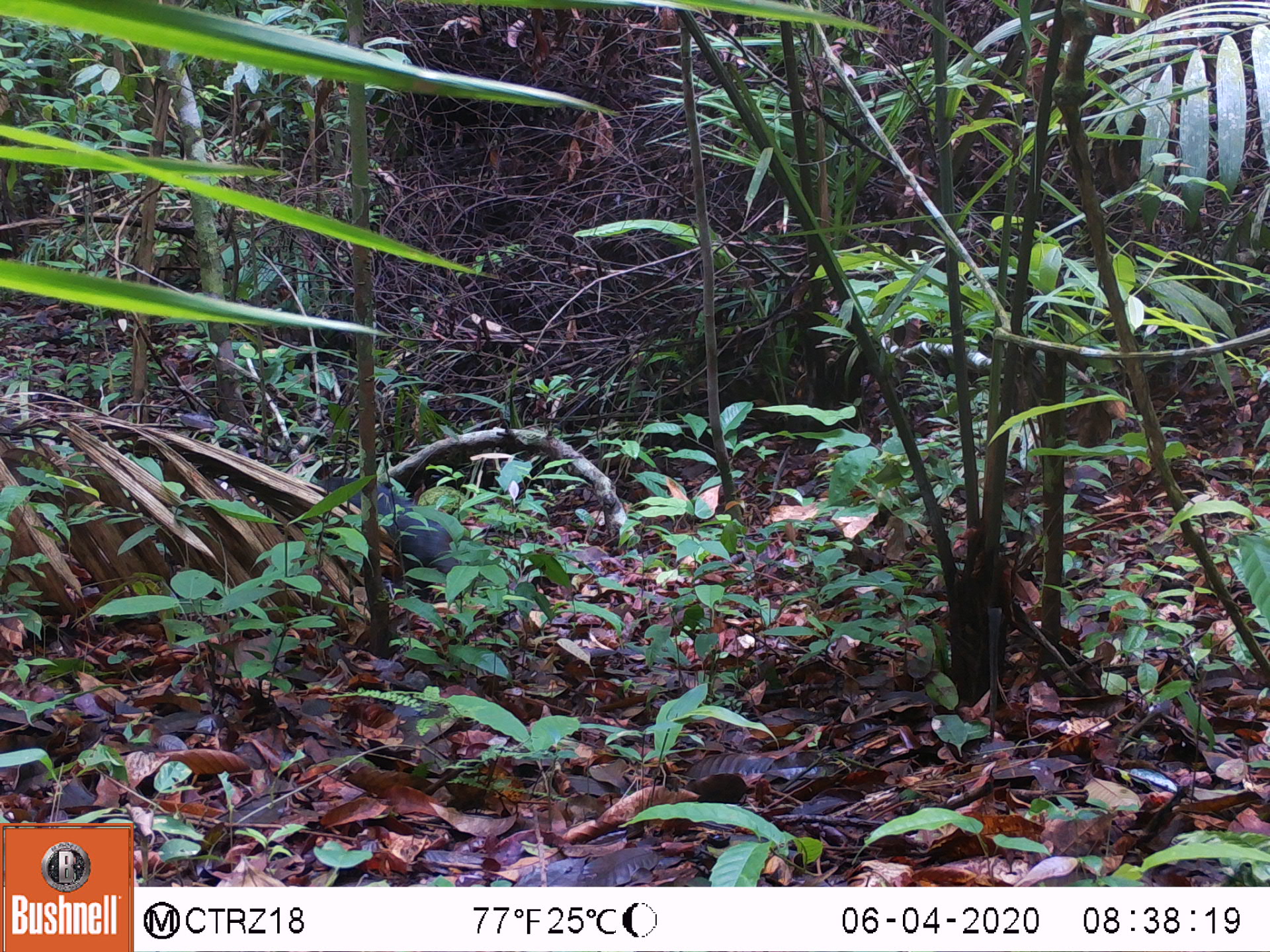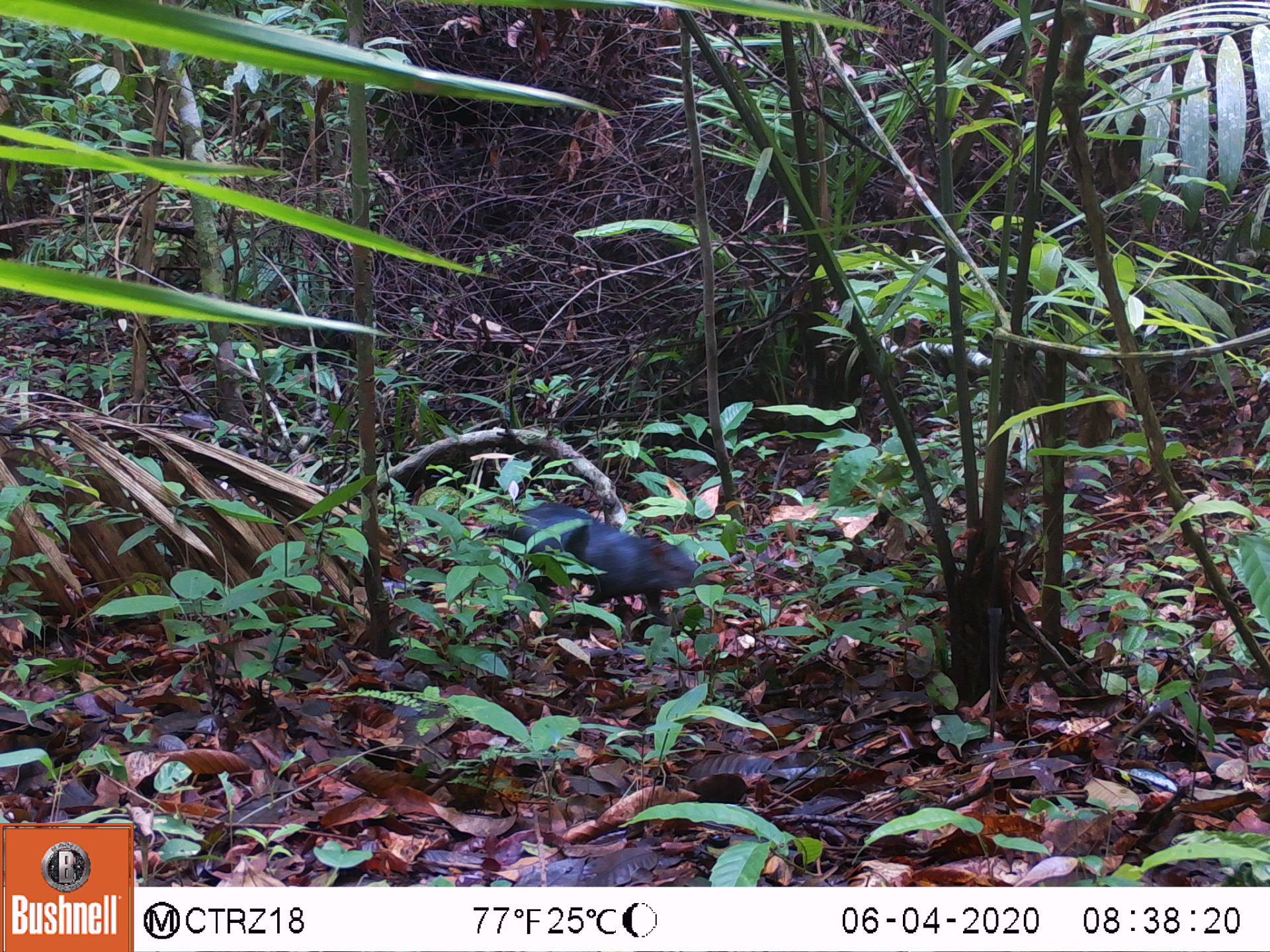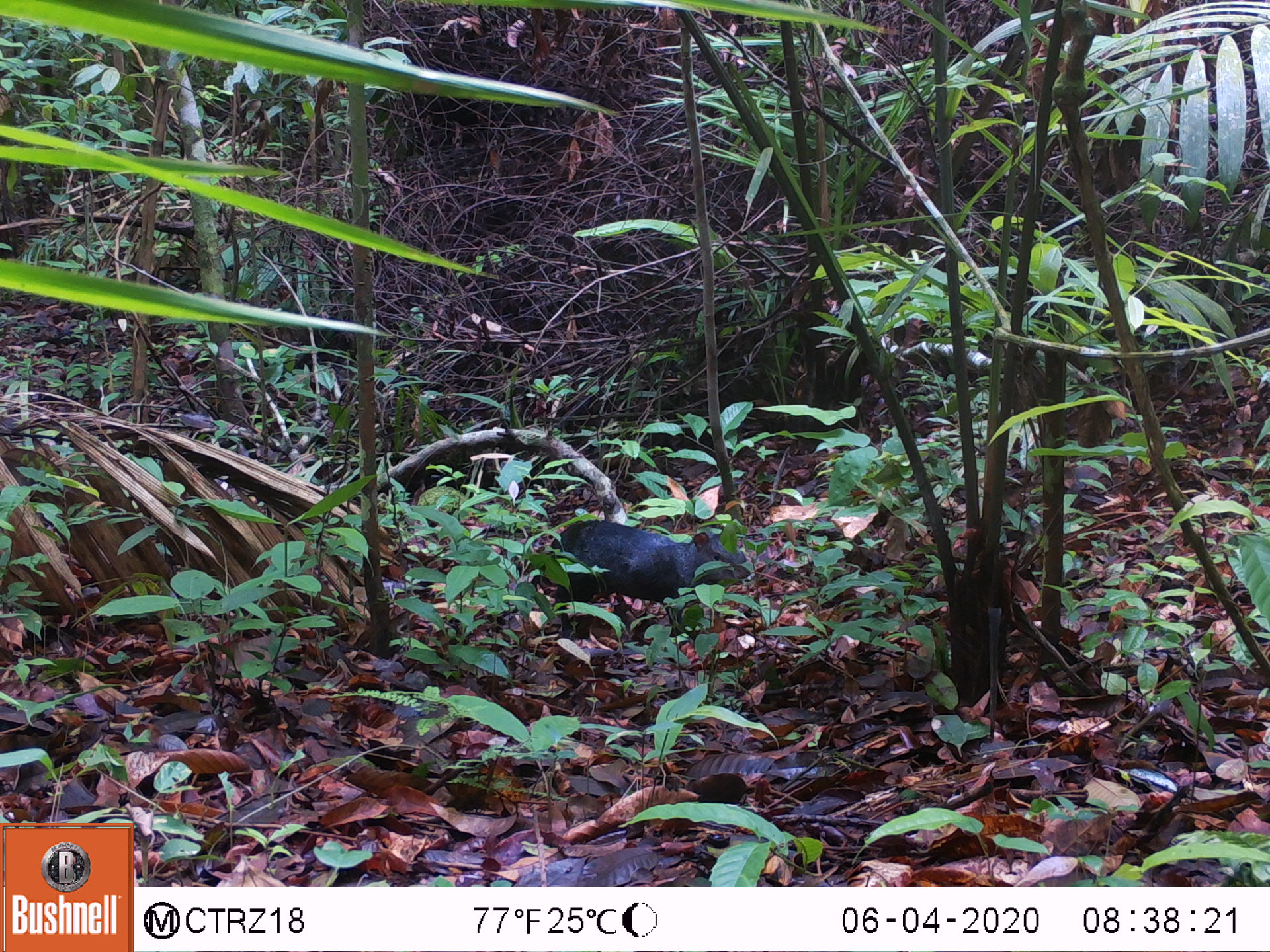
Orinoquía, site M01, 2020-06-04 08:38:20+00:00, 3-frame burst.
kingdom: Animalia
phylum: Chordata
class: Mammalia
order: Rodentia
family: Dasyproctidae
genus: Dasyprocta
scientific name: Dasyprocta fuliginosa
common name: black agouti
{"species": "black agouti (Dasyprocta fuliginosa)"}